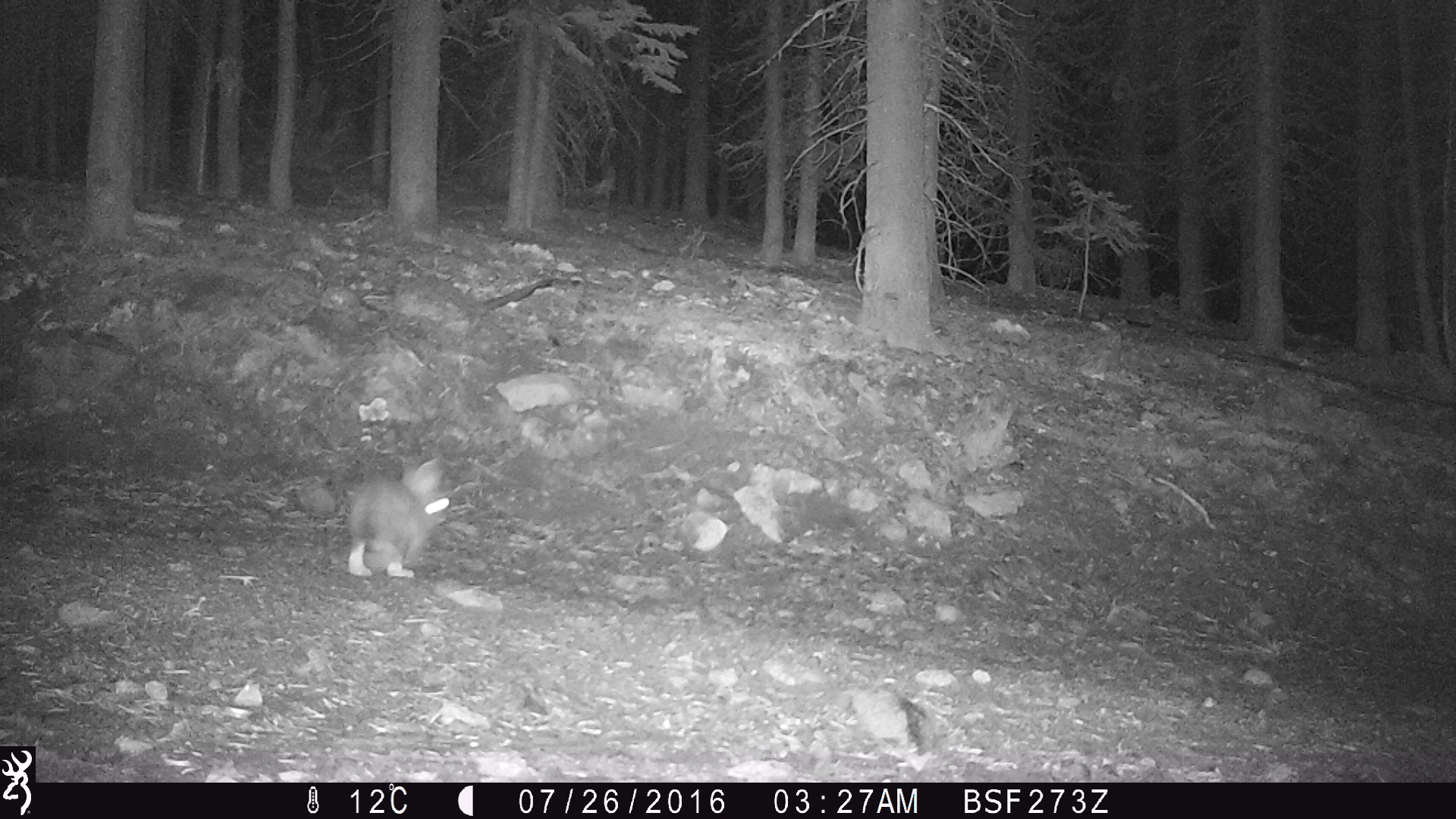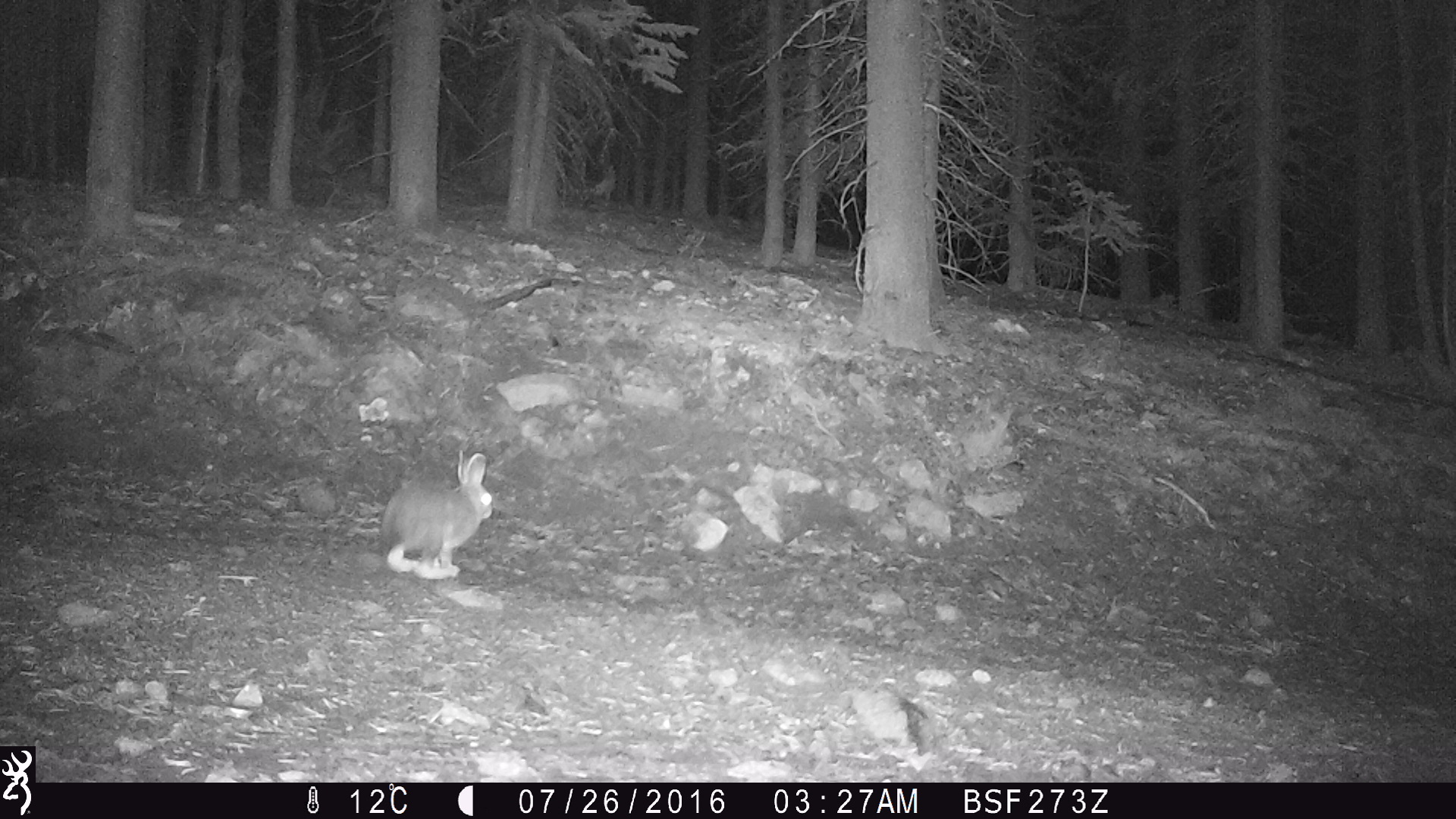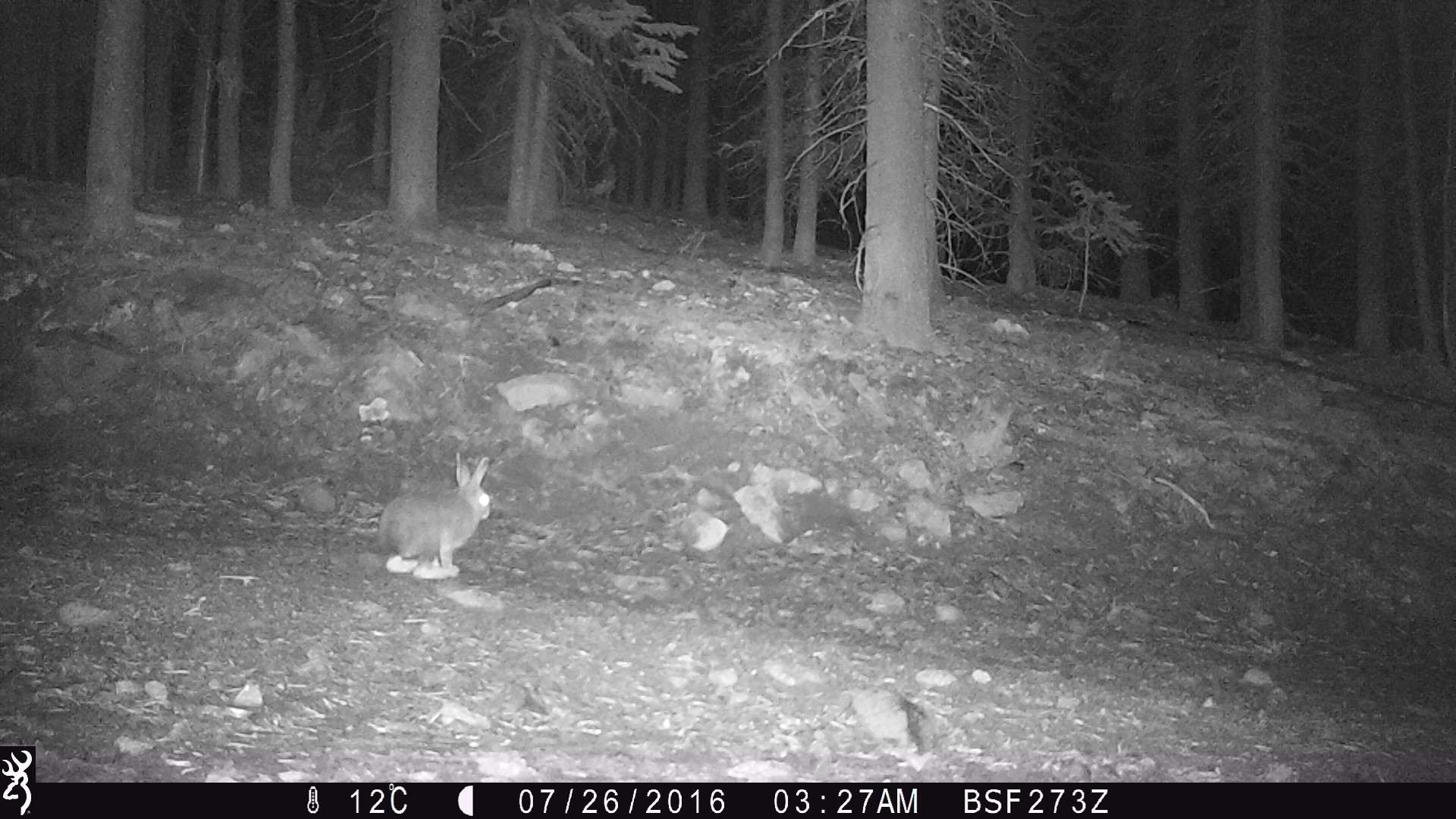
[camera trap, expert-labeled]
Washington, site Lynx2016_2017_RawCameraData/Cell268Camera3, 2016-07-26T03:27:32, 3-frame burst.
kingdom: Animalia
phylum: Chordata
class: Mammalia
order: Lagomorpha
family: Leporidae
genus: Lepus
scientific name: Lepus americanus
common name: snowshoe hare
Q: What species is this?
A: Lepus americanus (snowshoe hare).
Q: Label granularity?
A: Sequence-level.